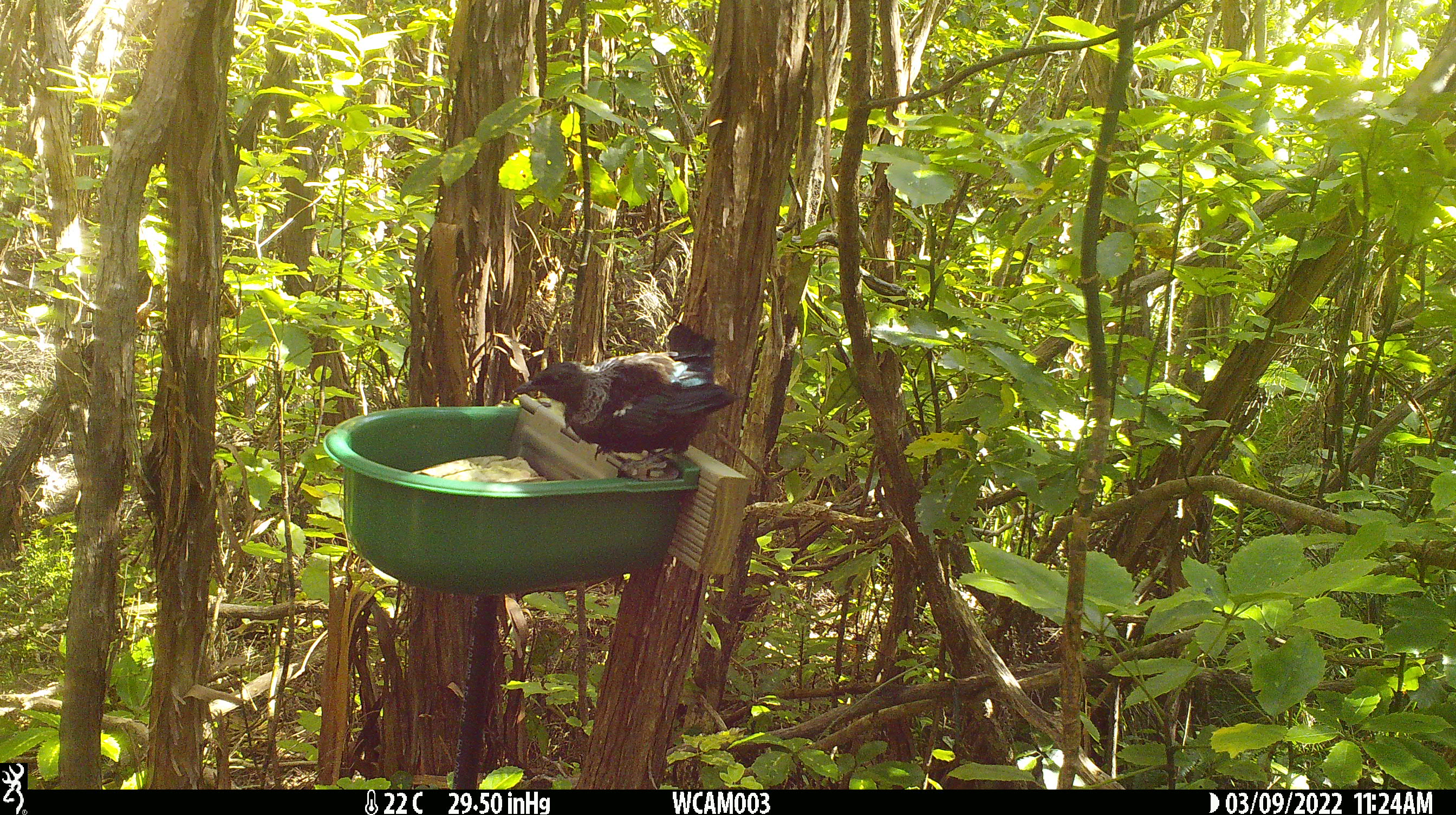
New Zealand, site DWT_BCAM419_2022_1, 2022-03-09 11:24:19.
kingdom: Animalia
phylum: Chordata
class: Aves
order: Passeriformes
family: Meliphagidae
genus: Prosthemadera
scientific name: Prosthemadera novaeseelandiae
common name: tui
Tui (Prosthemadera novaeseelandiae).